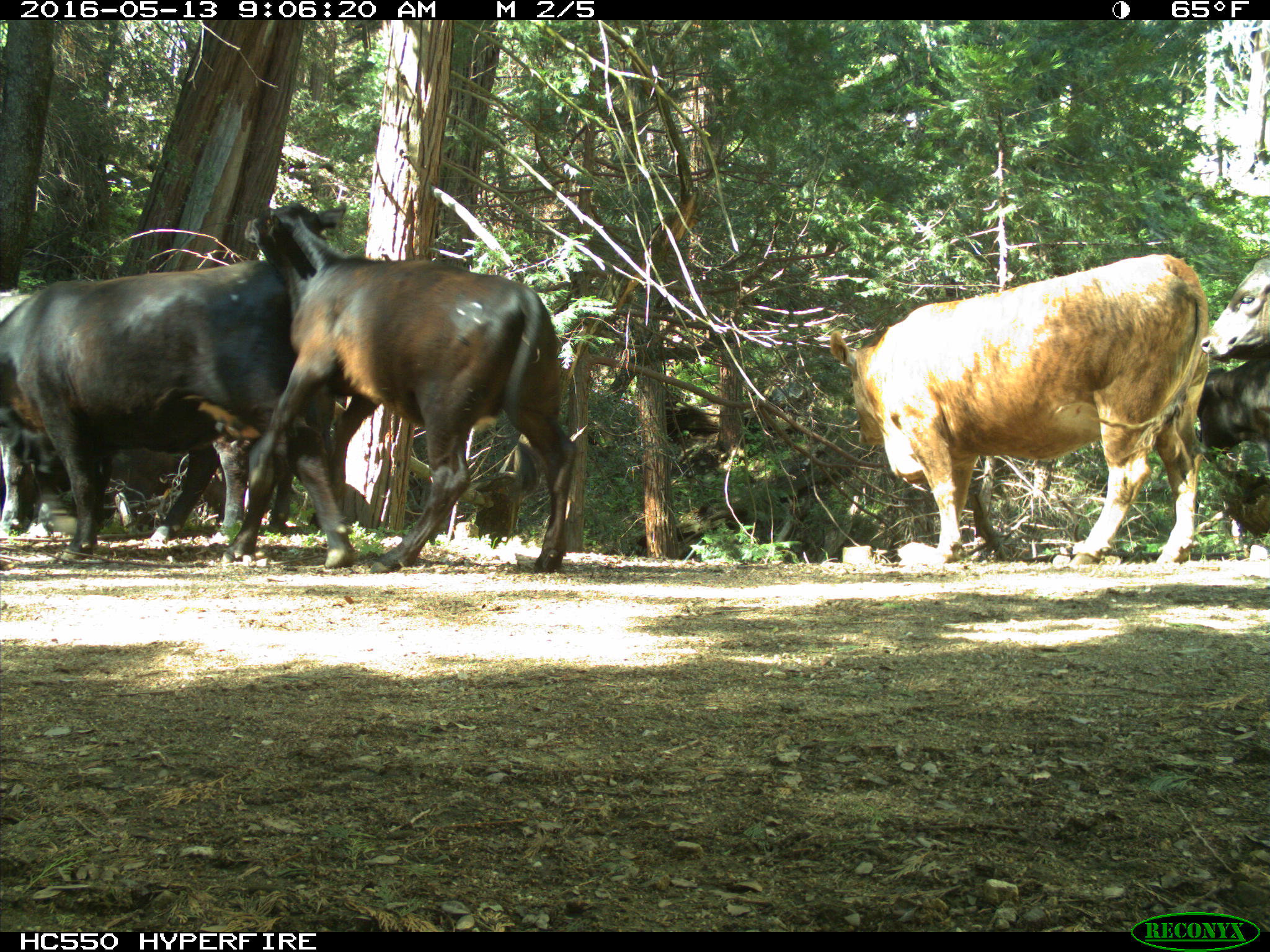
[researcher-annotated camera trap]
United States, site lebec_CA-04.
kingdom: Animalia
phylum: Chordata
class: Mammalia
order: Artiodactyla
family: Bovidae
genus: Bos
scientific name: Bos taurus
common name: domestic cow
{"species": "Bos taurus (domestic cow)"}